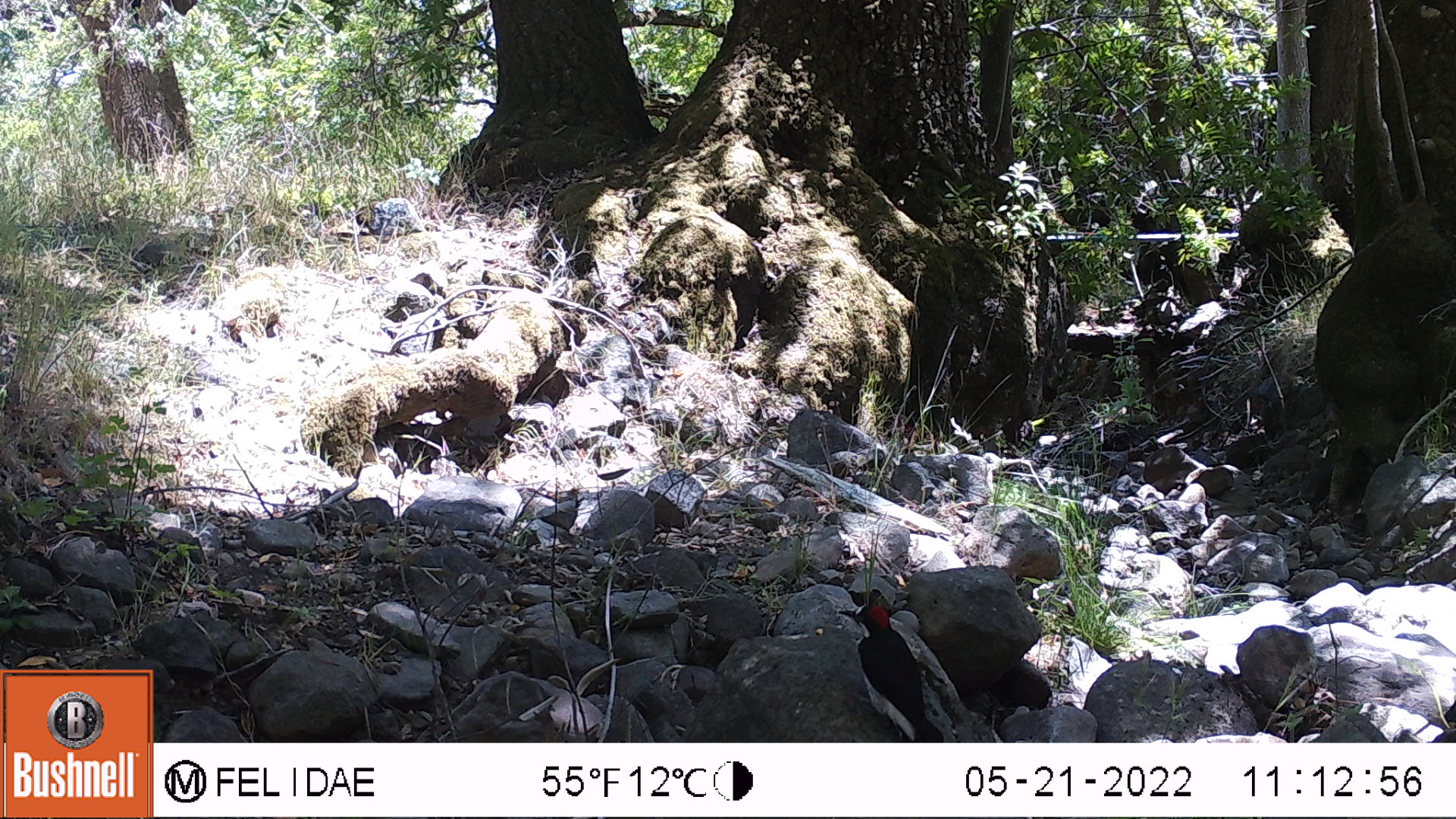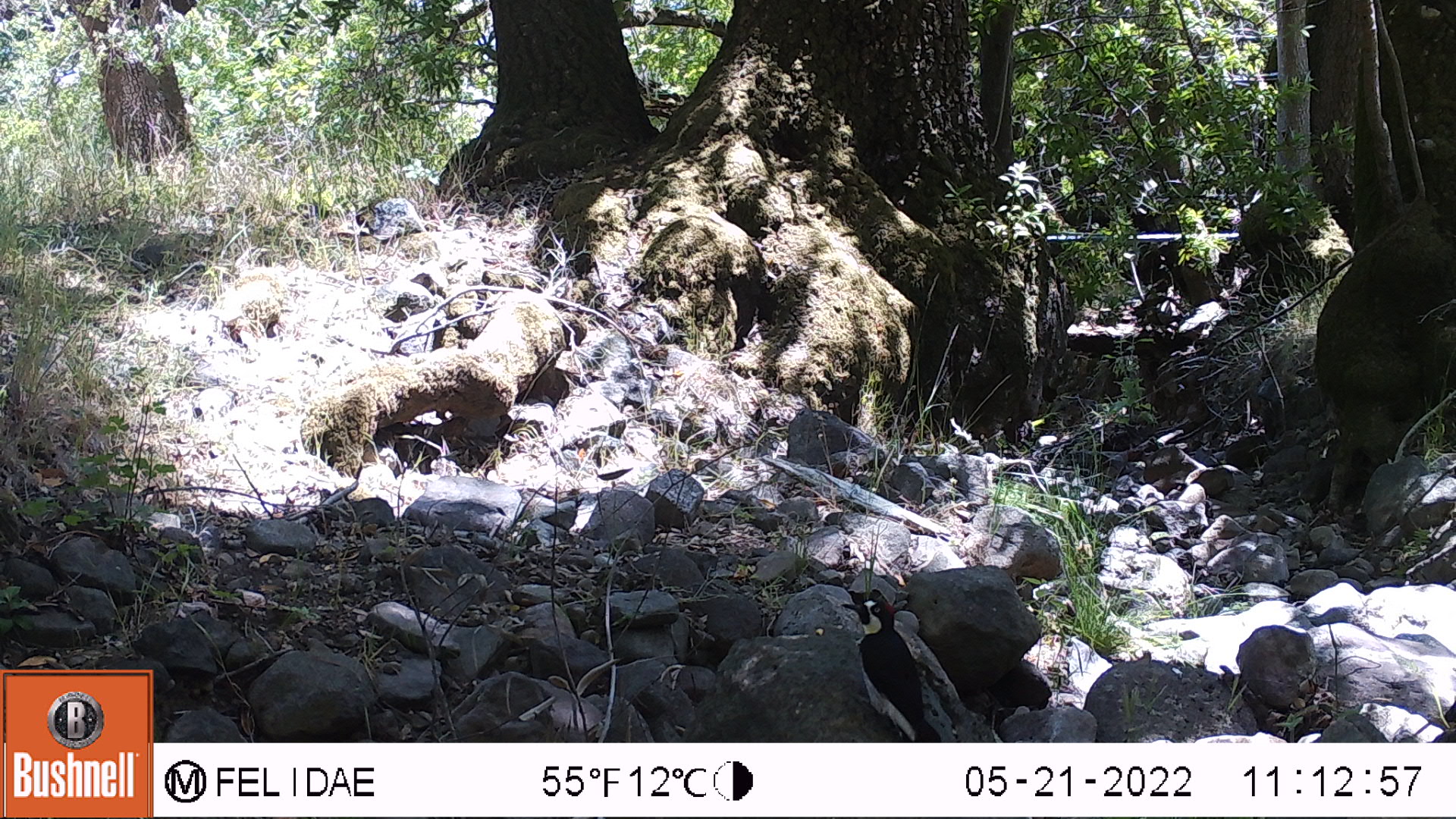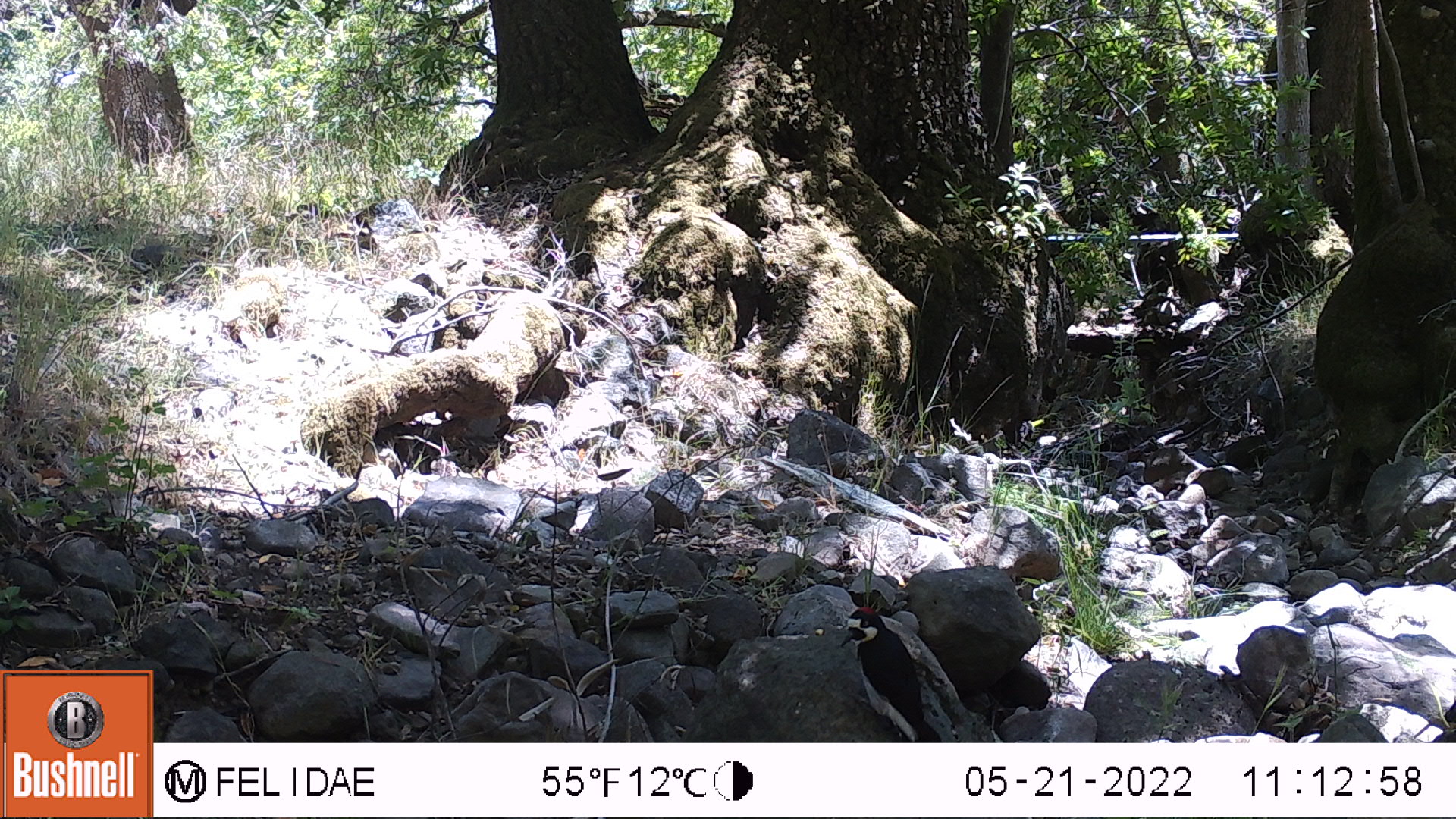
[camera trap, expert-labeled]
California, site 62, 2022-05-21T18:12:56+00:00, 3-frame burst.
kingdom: Animalia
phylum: Chordata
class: Aves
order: Piciformes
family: Picidae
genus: Melanerpes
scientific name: Melanerpes formicivorus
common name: acorn woodpecker